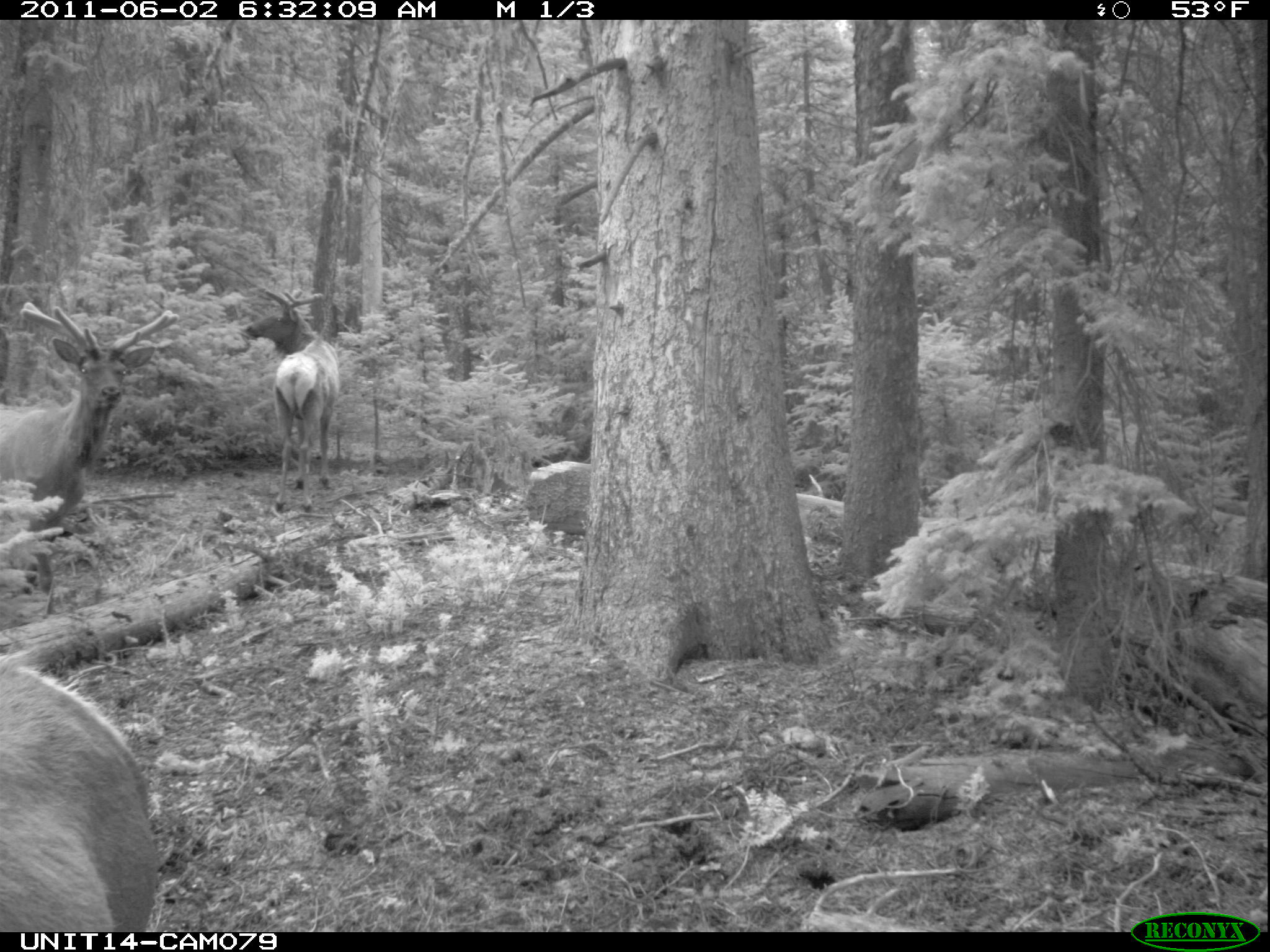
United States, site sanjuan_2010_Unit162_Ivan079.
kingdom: Animalia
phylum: Chordata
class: Mammalia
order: Artiodactyla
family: Cervidae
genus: Cervus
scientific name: Cervus elaphus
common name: red deer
Cervus elaphus (red deer).